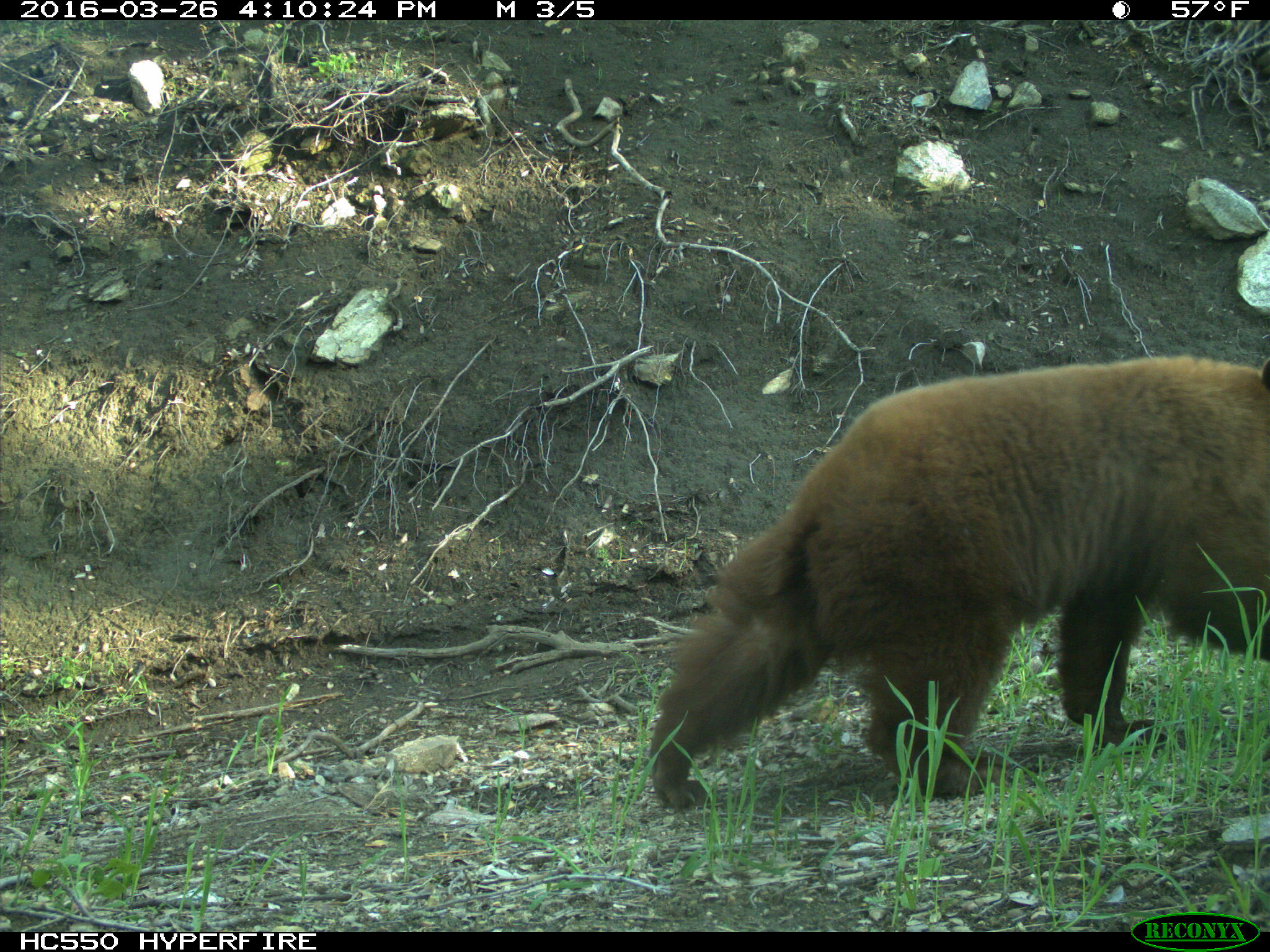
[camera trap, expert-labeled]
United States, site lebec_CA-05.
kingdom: Animalia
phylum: Chordata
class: Mammalia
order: Carnivora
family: Ursidae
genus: Ursus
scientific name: Ursus americanus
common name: american black bear